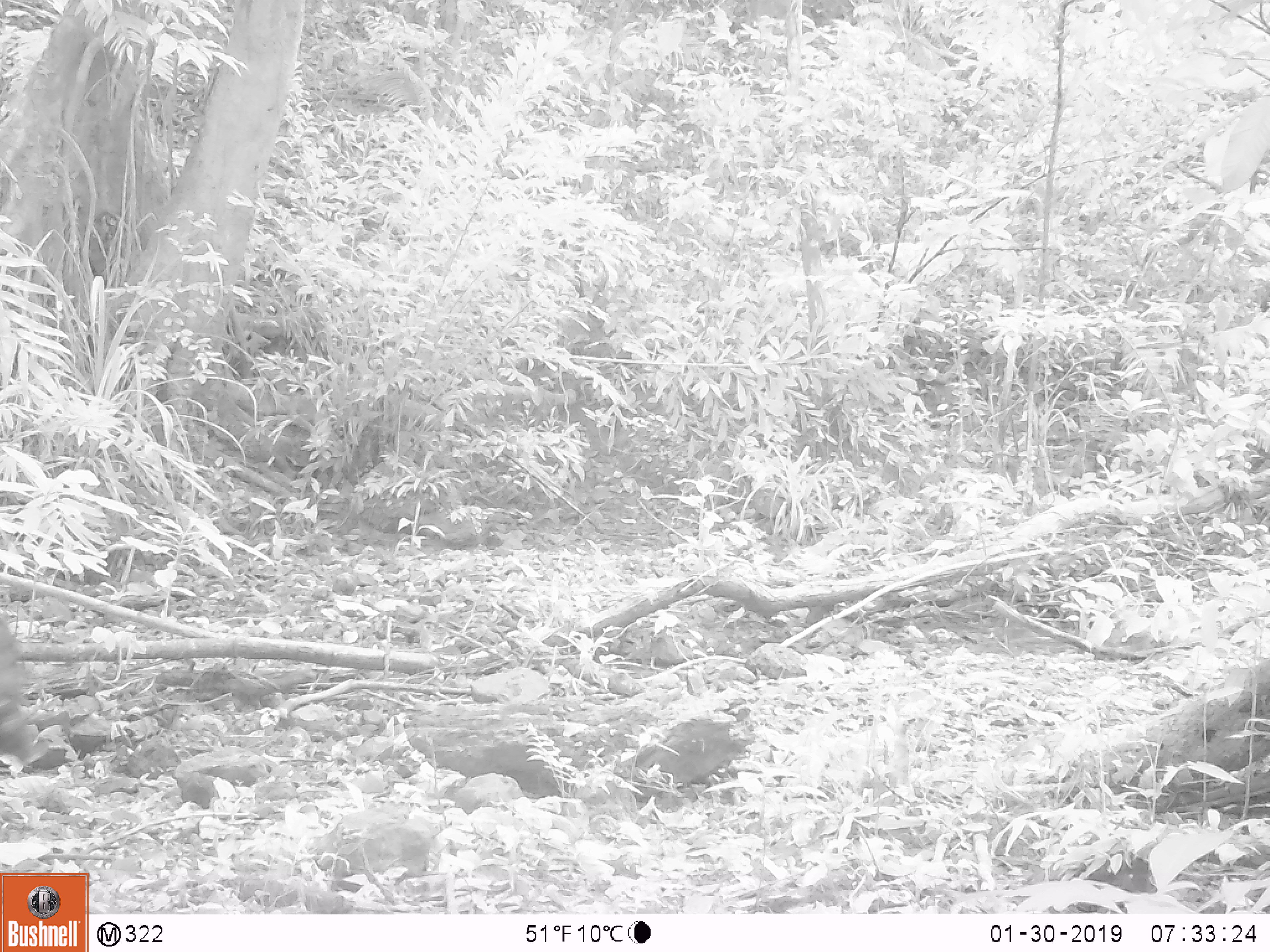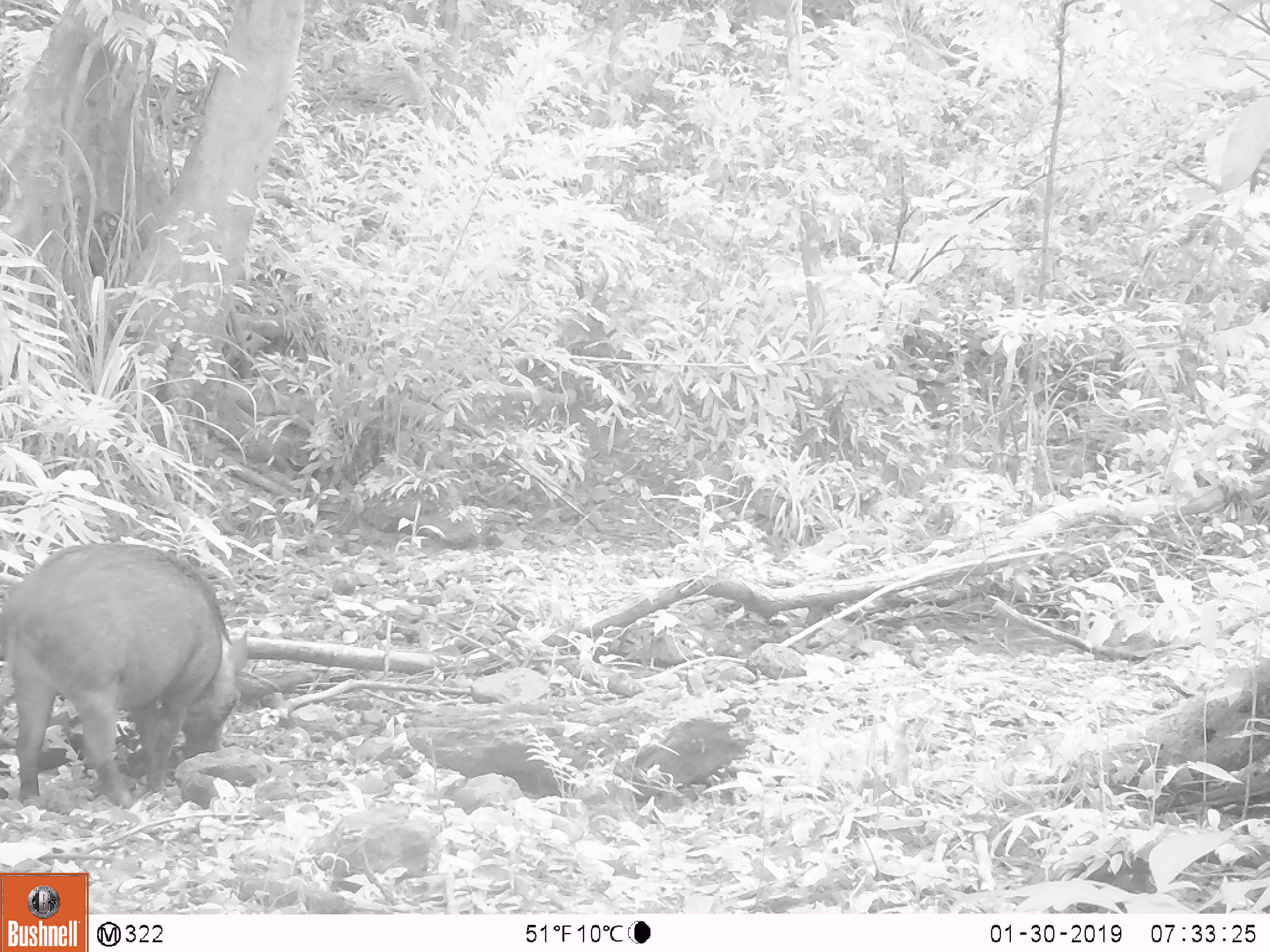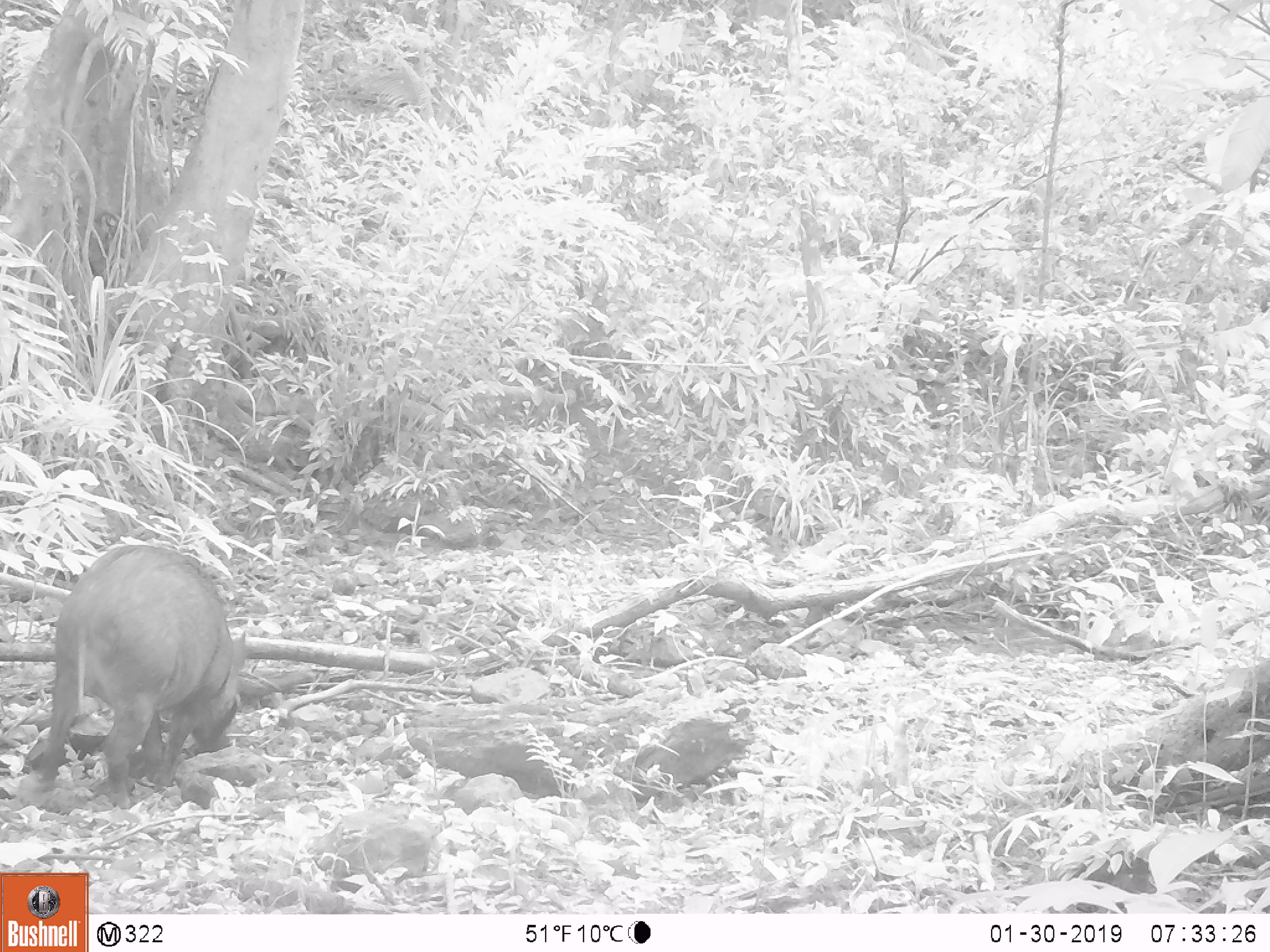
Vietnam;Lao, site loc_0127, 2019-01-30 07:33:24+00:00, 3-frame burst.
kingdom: Animalia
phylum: Chordata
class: Mammalia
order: Artiodactyla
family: Suidae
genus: Sus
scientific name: Sus scrofa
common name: eurasian wild pig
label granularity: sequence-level